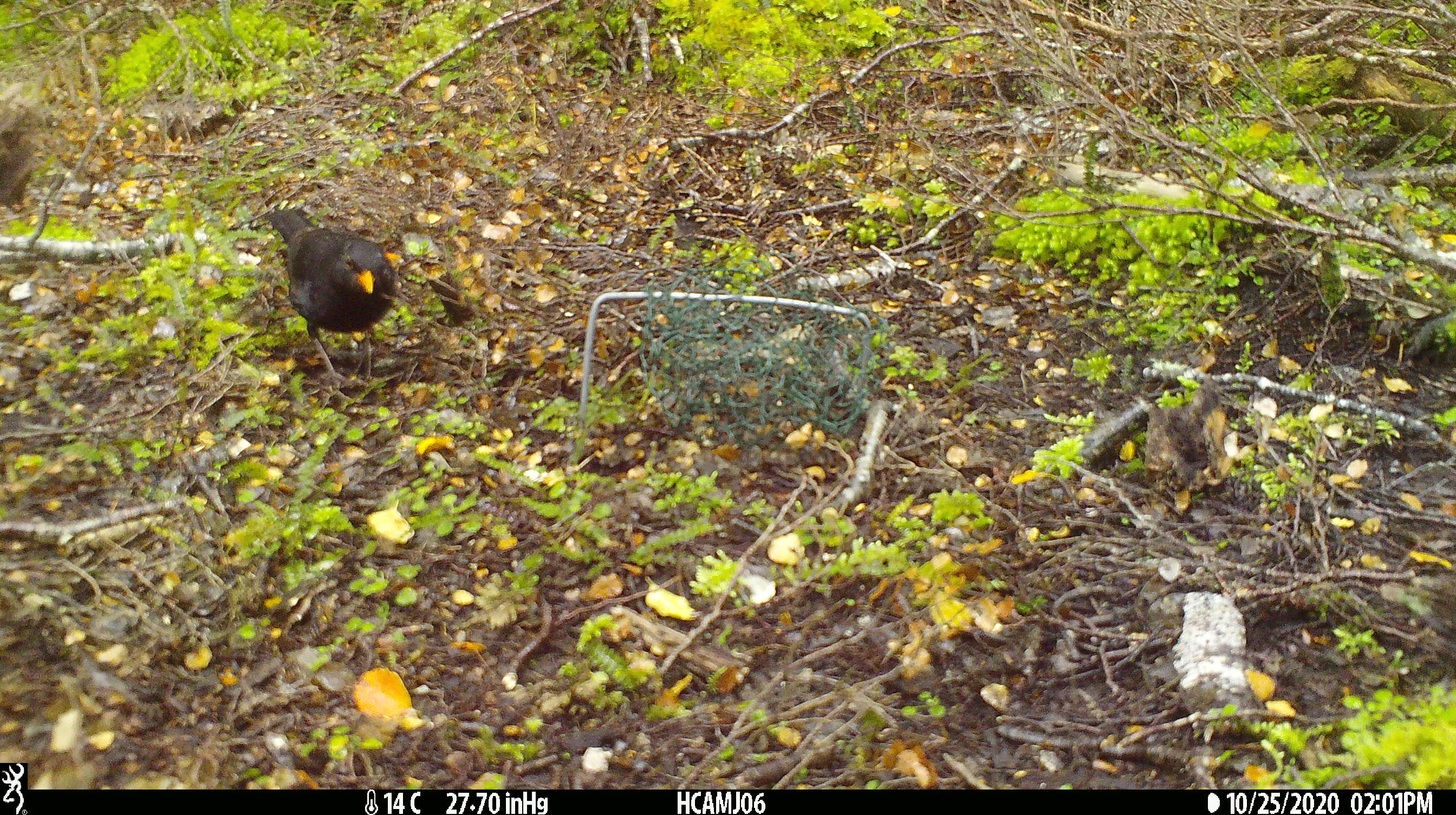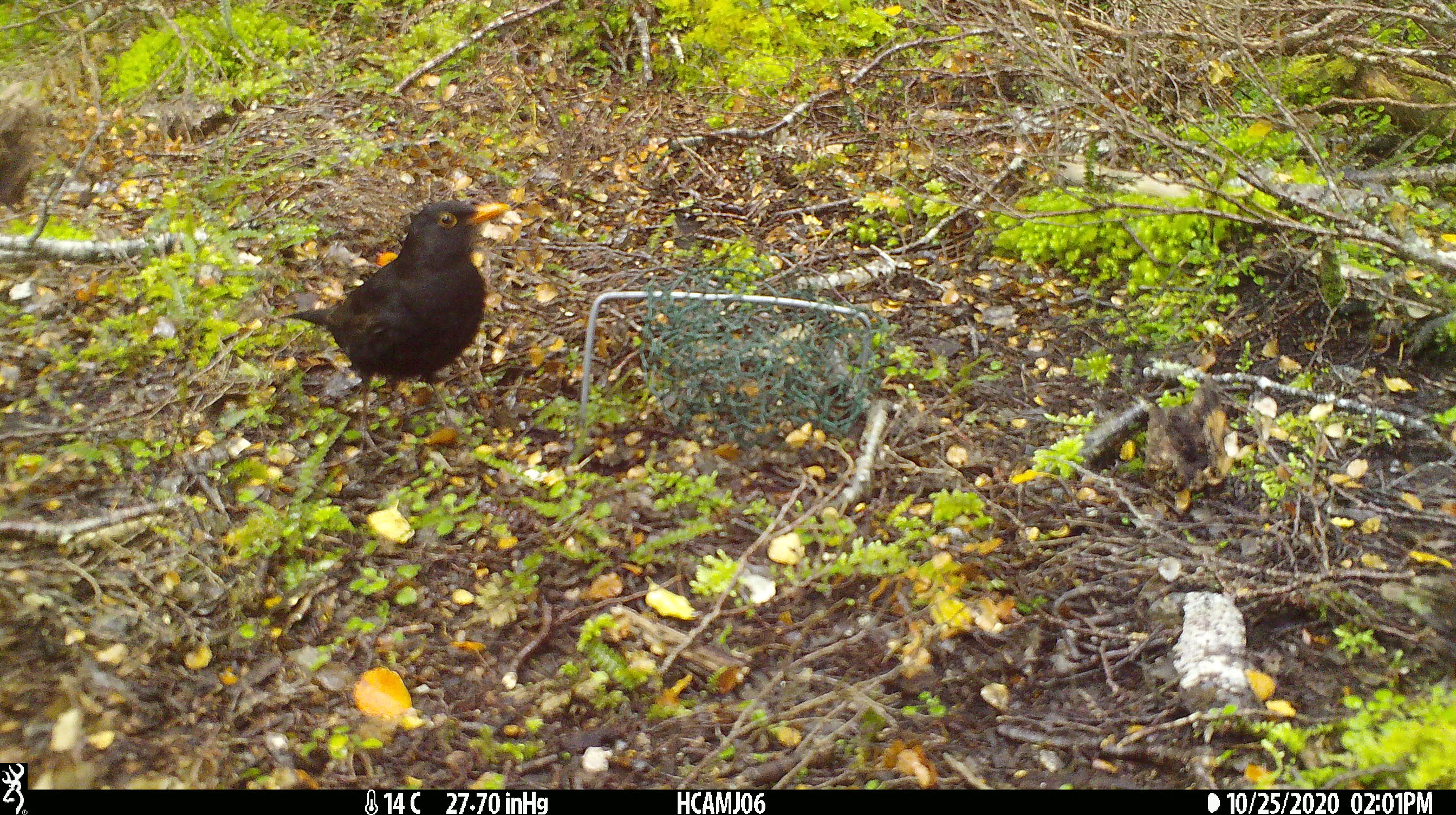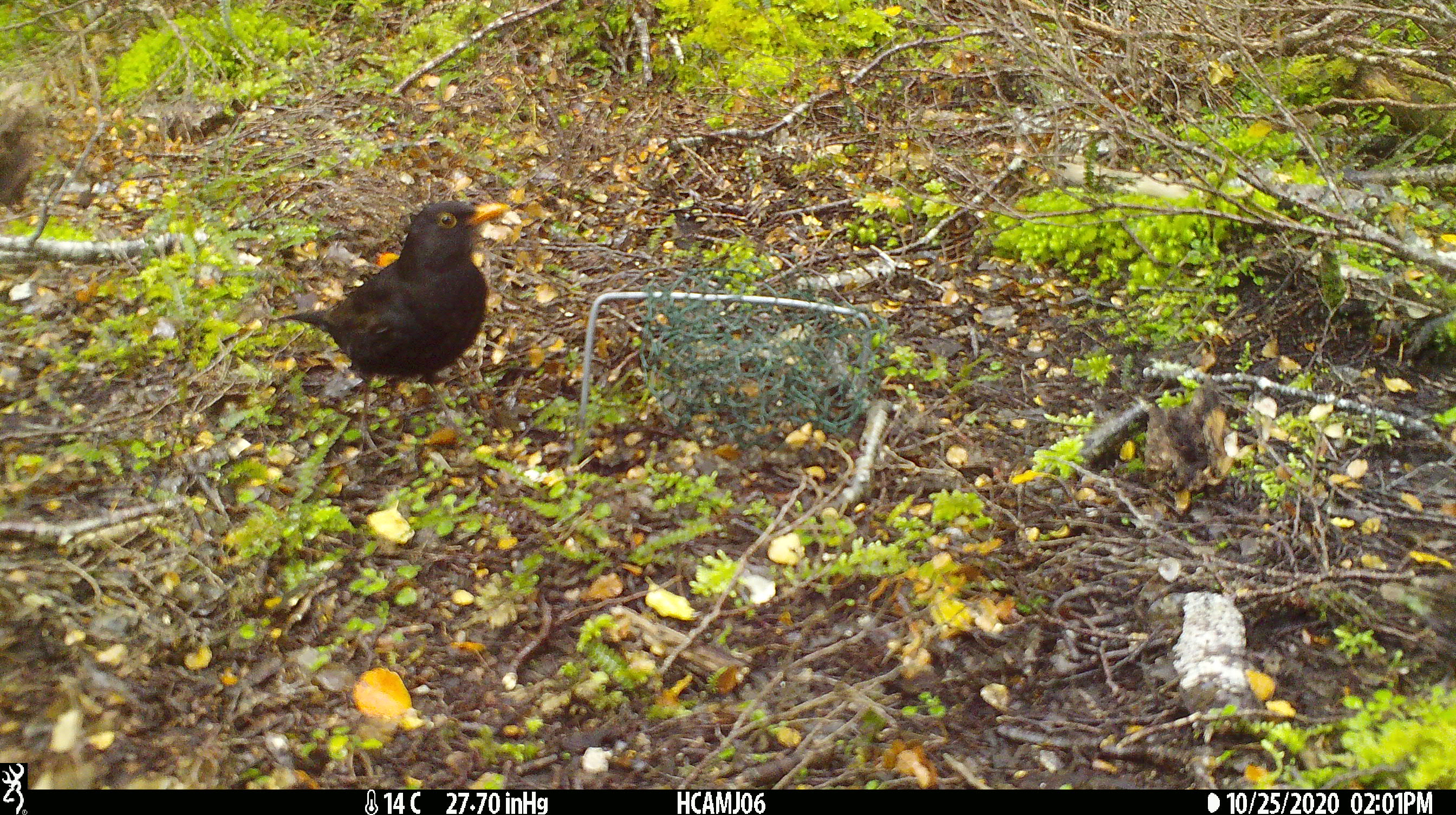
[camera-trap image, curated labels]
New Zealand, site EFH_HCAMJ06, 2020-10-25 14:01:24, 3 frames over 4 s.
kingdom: Animalia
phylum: Chordata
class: Aves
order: Passeriformes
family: Turdidae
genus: Turdus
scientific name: Turdus merula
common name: eurasian blackbird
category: blackbird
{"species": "blackbird (eurasian blackbird) (Turdus merula)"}